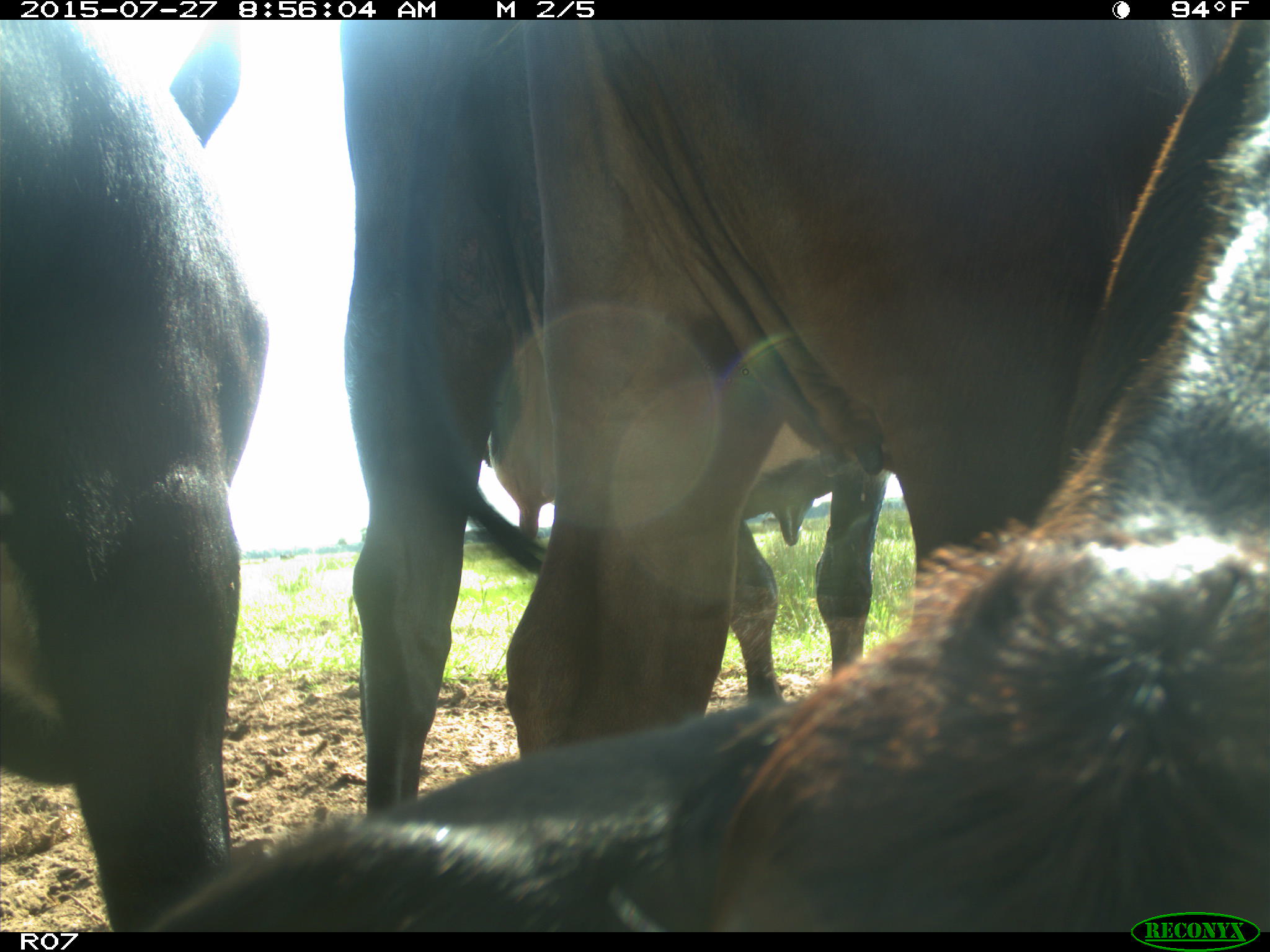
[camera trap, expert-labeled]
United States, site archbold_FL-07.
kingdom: Animalia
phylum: Chordata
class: Mammalia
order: Artiodactyla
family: Bovidae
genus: Bos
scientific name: Bos taurus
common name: domestic cow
Bos taurus (domestic cow).